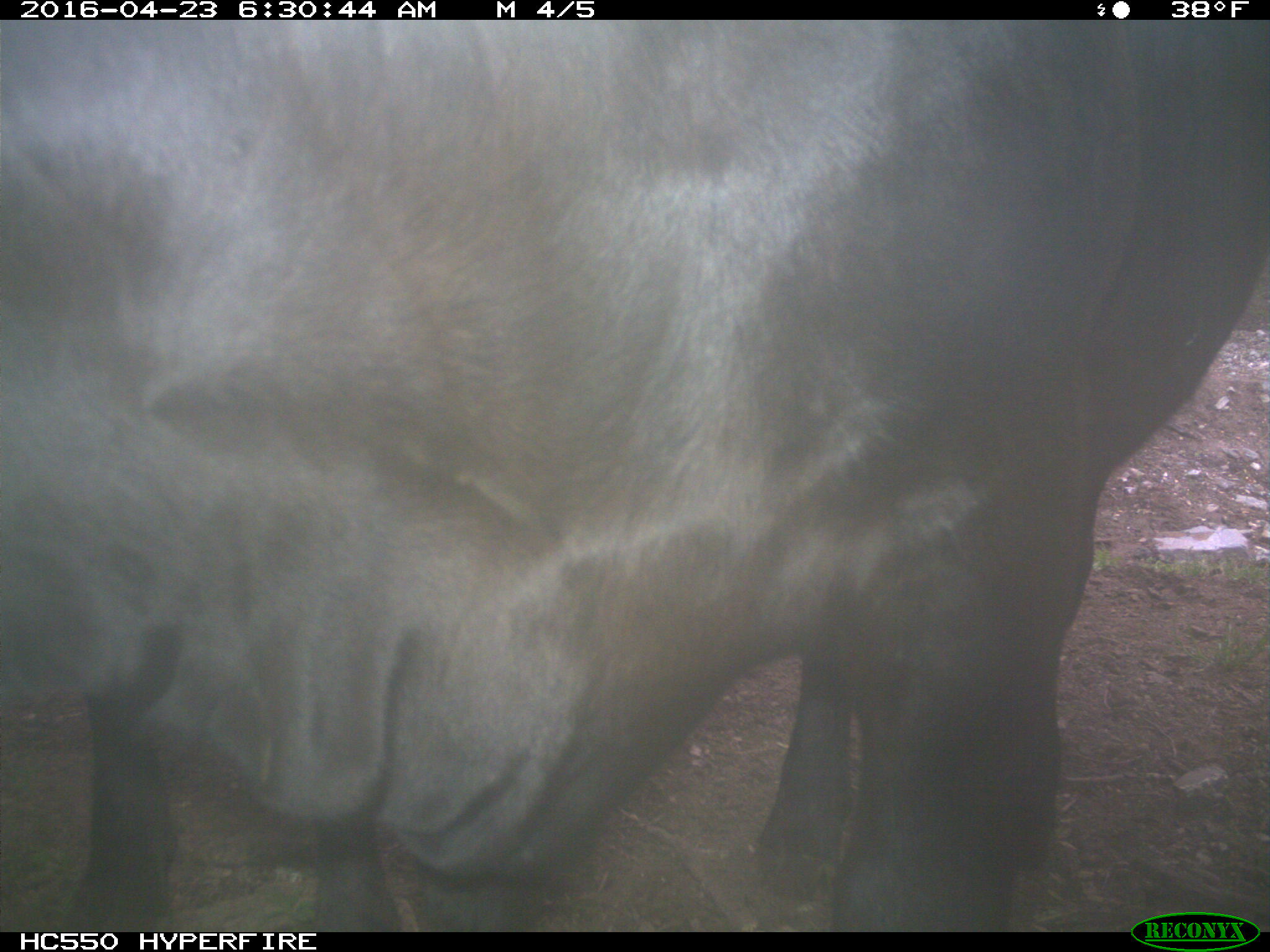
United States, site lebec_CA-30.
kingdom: Animalia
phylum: Chordata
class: Mammalia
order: Artiodactyla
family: Bovidae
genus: Bos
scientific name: Bos taurus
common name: domestic cow